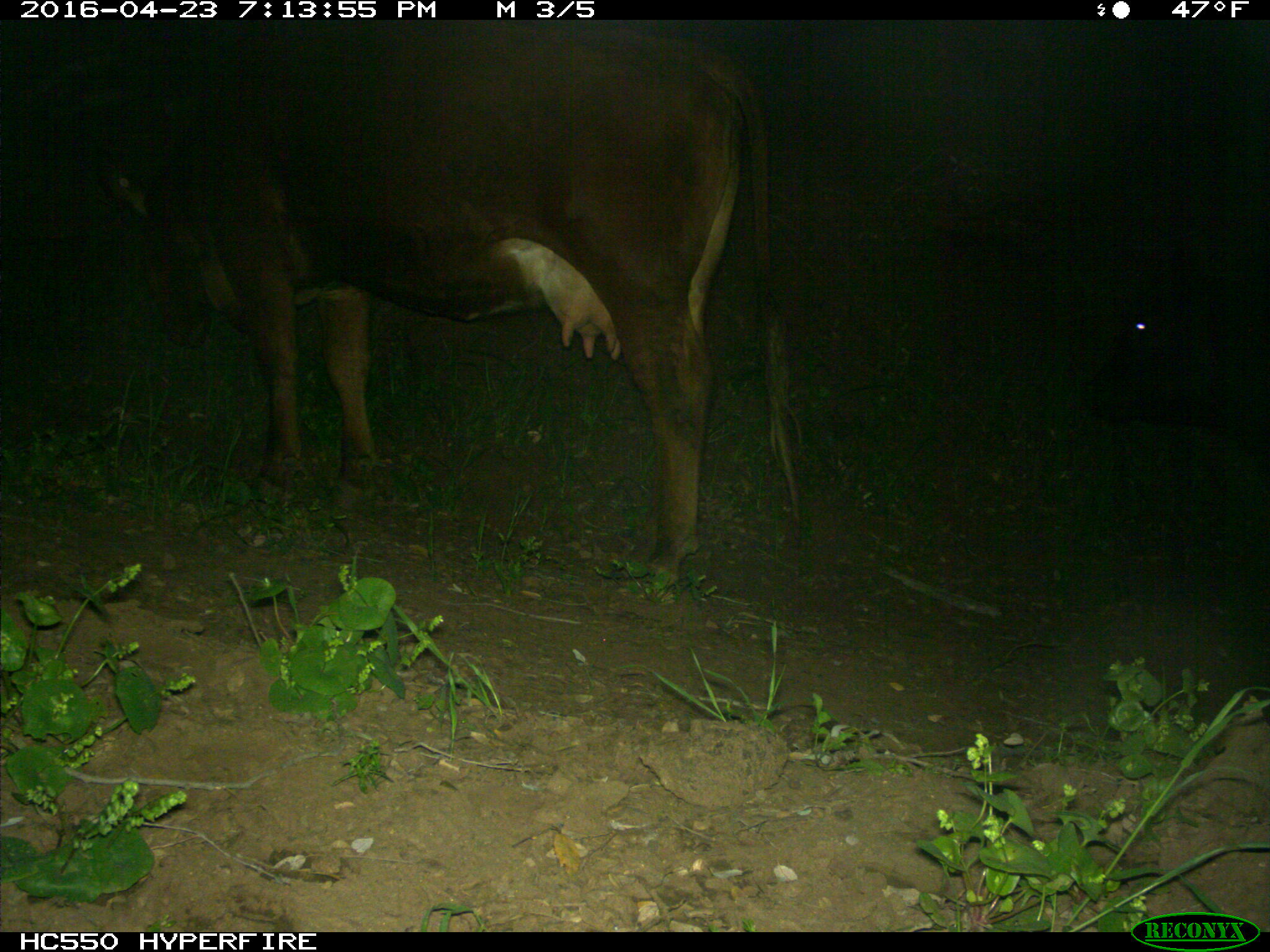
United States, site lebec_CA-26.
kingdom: Animalia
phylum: Chordata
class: Mammalia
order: Artiodactyla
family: Bovidae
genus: Bos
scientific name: Bos taurus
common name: domestic cow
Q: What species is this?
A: Bos taurus (domestic cow).